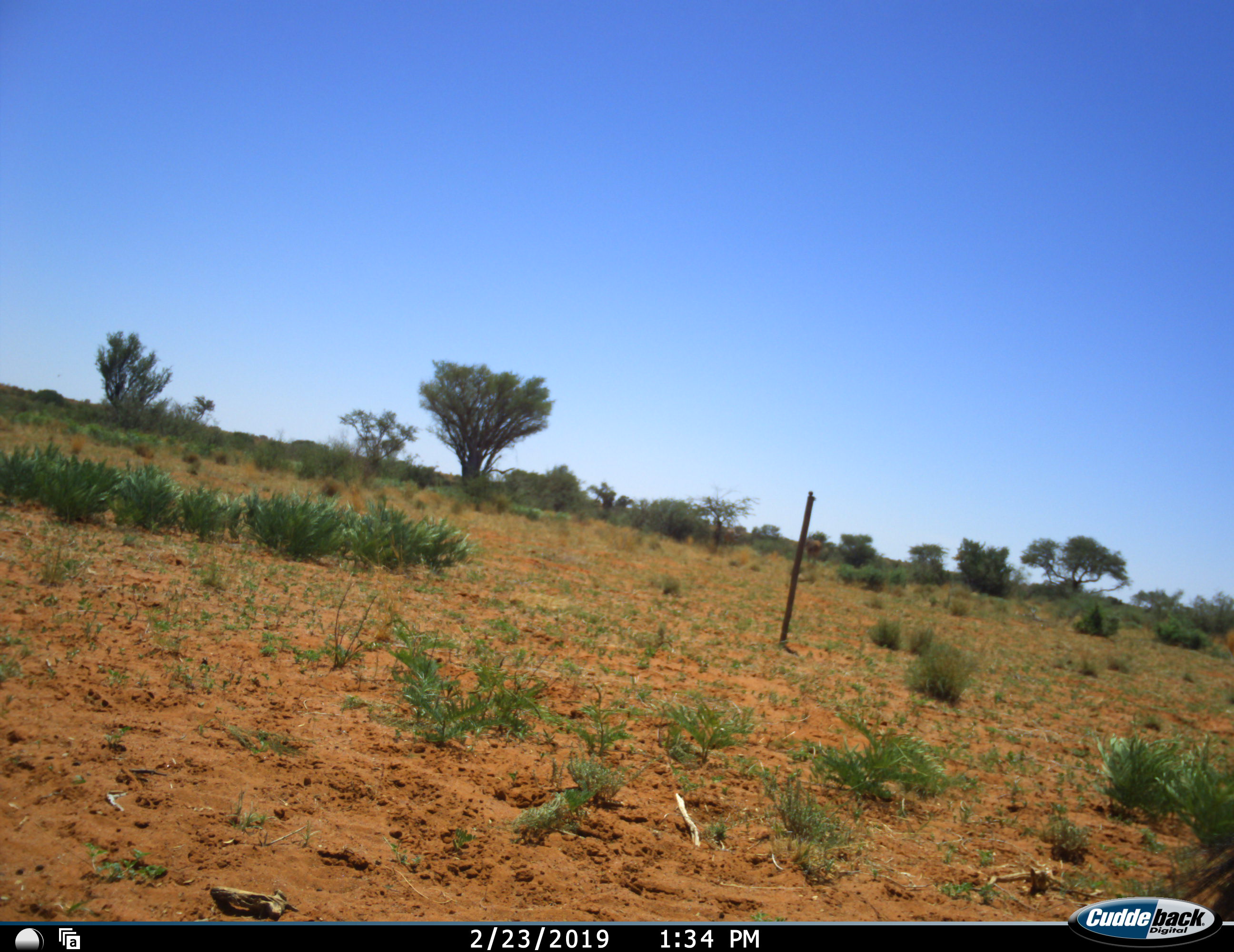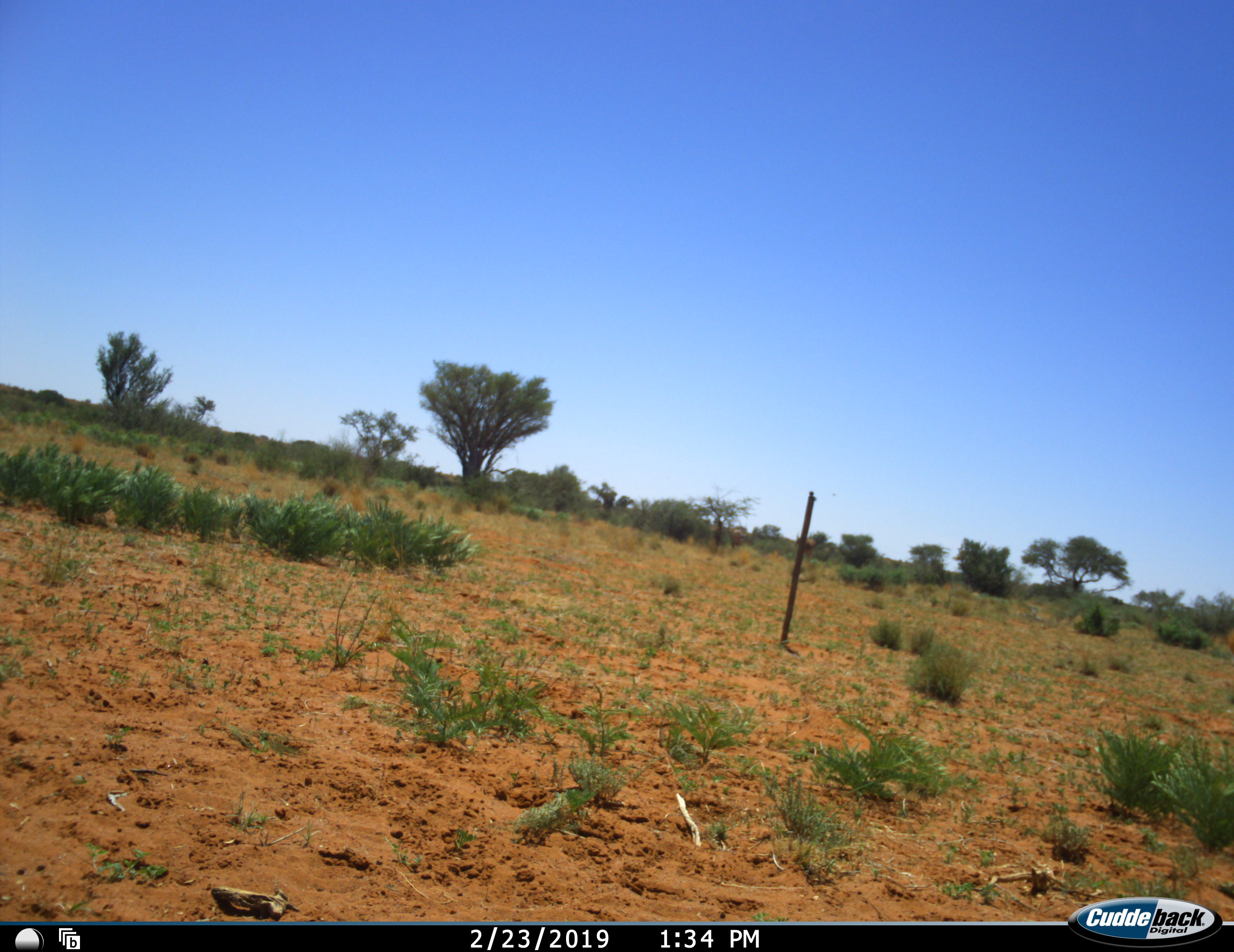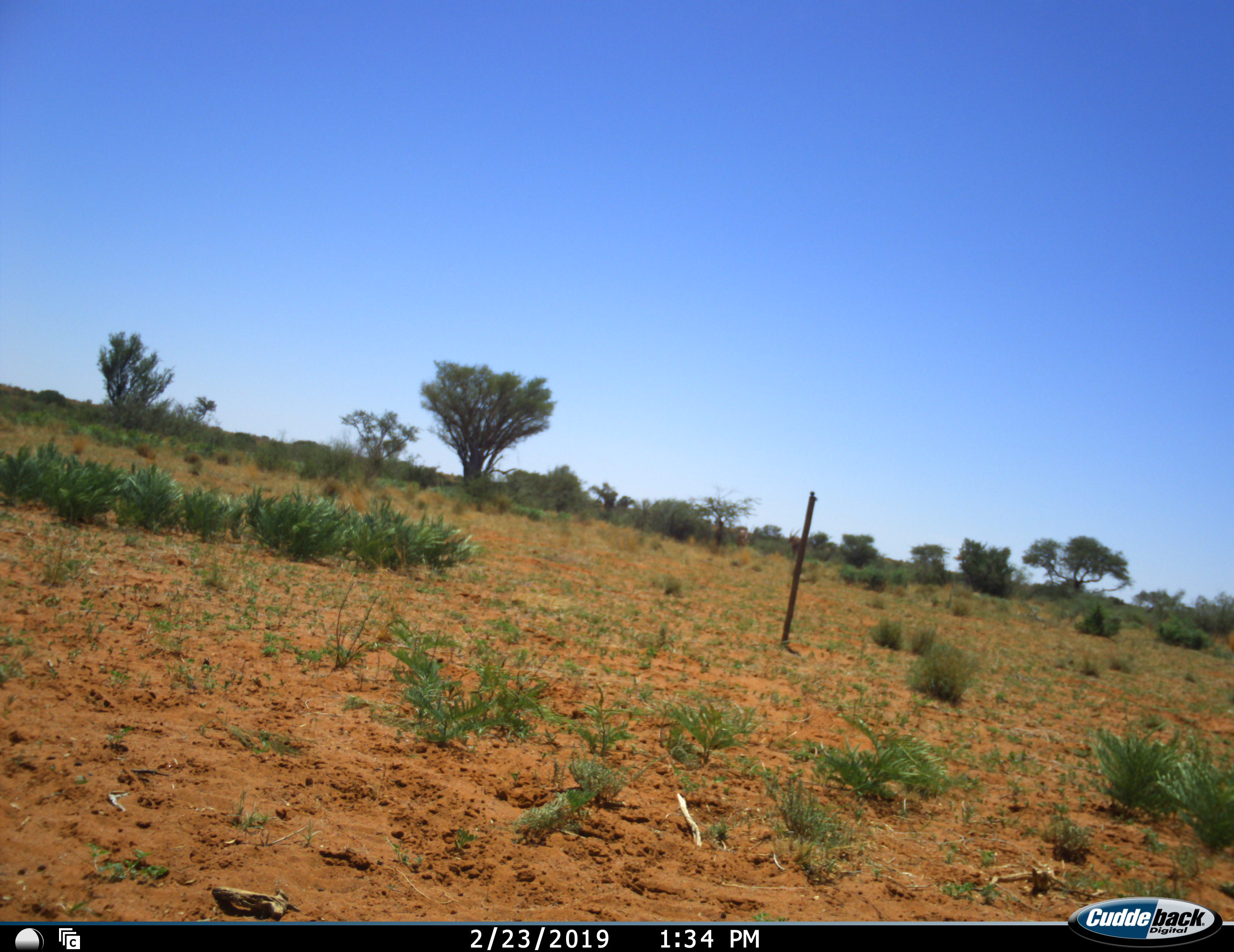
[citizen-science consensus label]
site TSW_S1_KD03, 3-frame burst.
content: unidentified animal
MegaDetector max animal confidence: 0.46